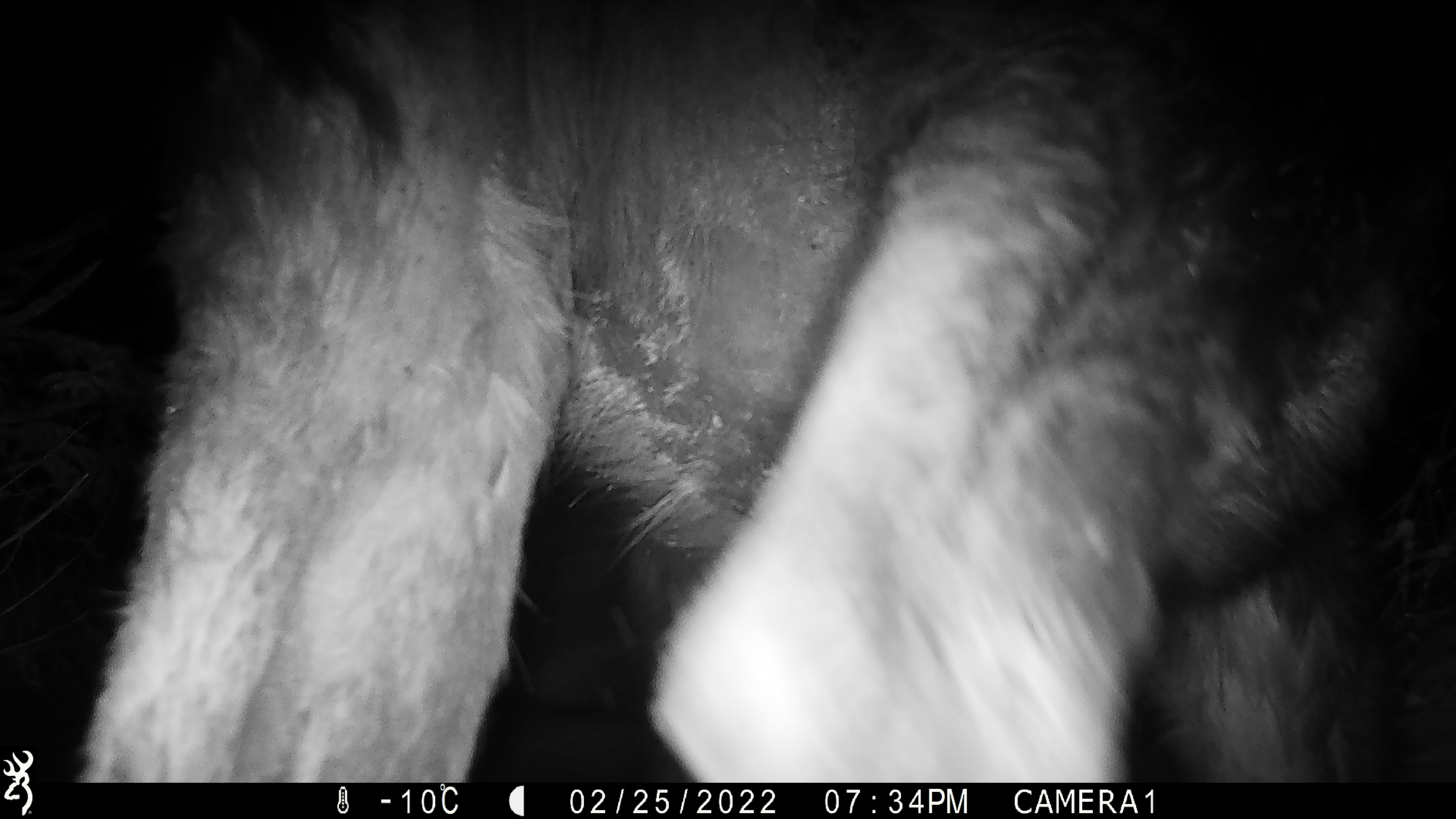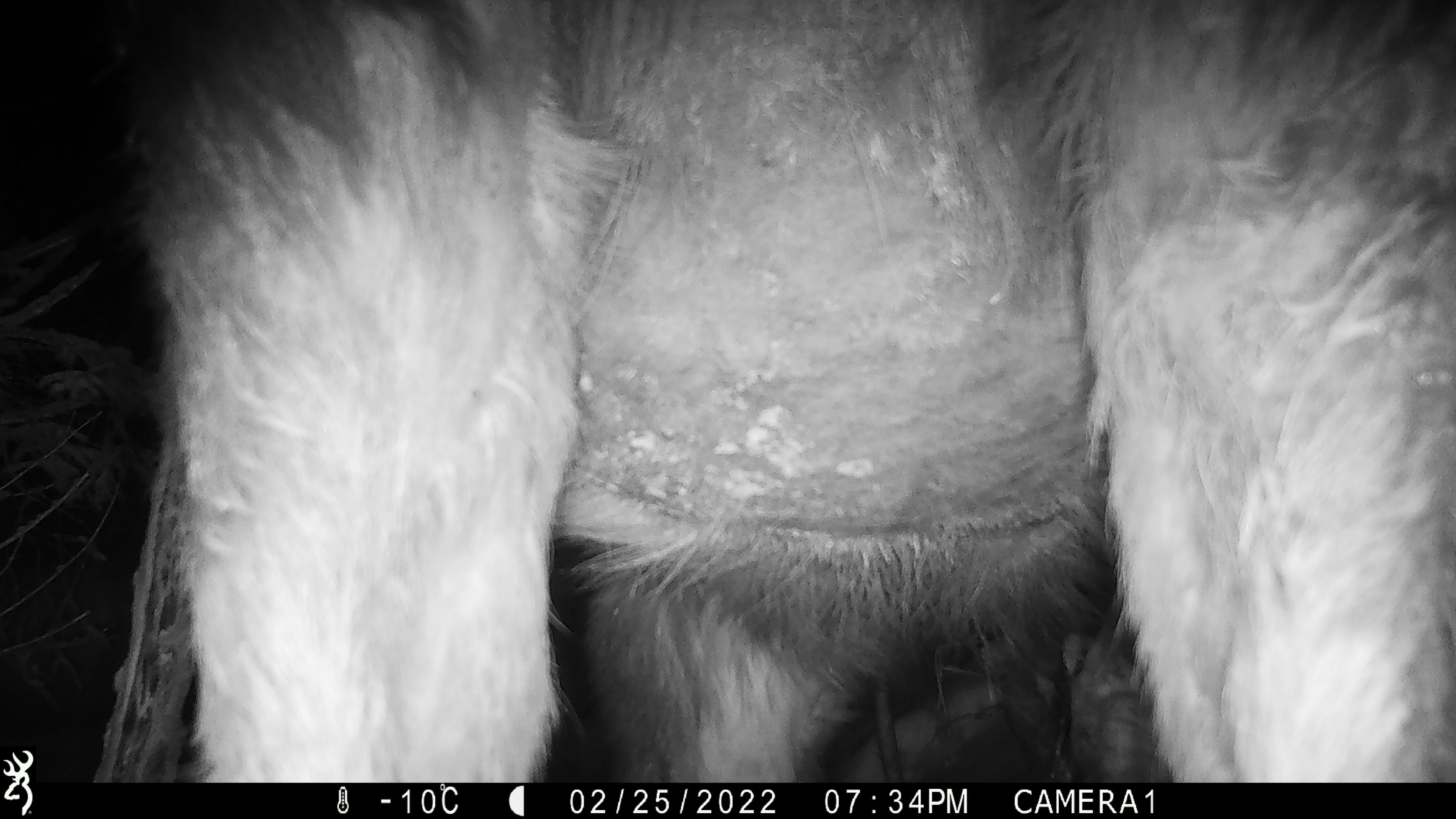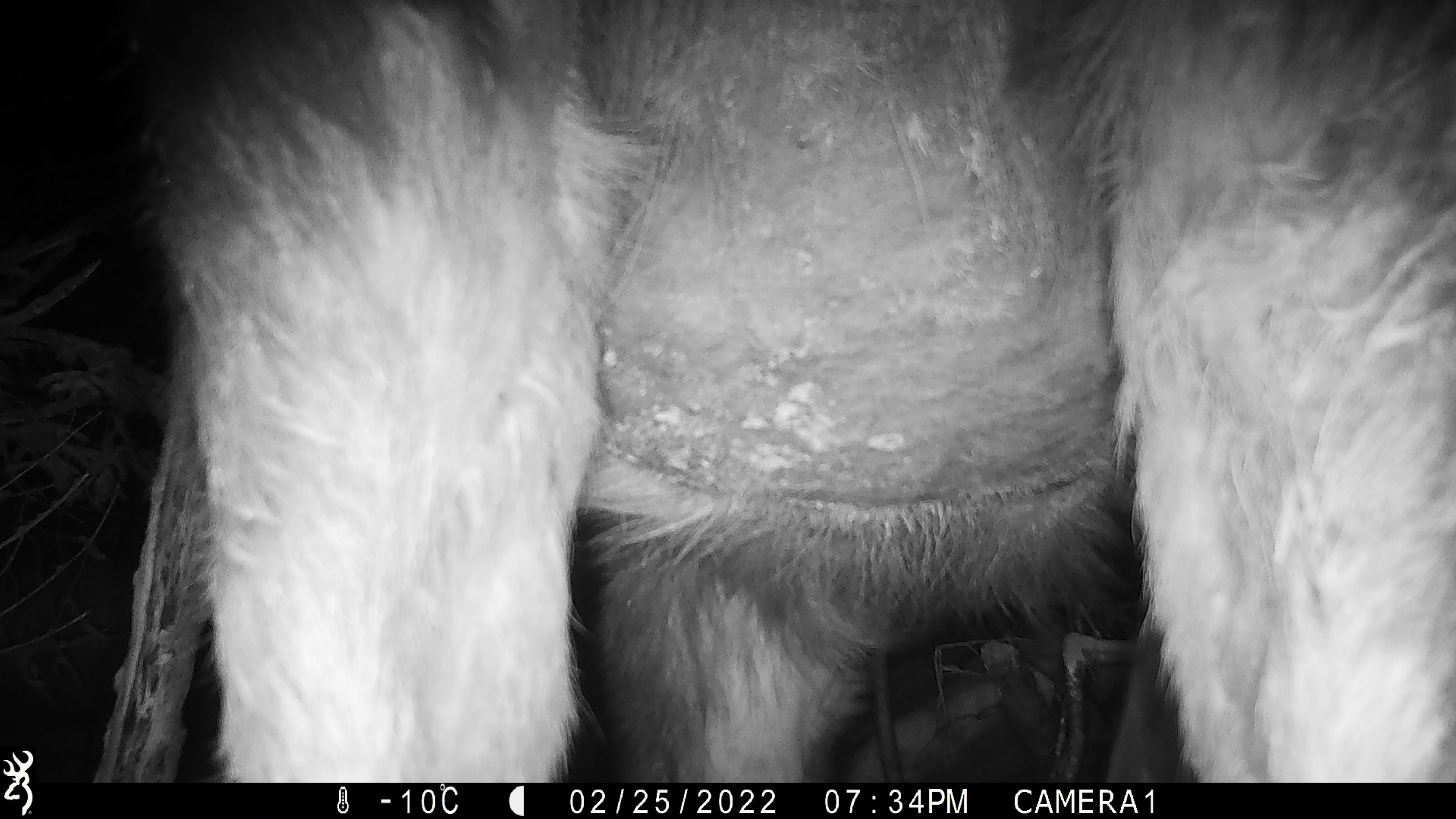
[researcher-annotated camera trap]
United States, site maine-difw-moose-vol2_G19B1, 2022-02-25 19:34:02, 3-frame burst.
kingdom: Animalia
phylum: Chordata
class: Mammalia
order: Artiodactyla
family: Cervidae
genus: Alces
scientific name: Alces alces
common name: moose